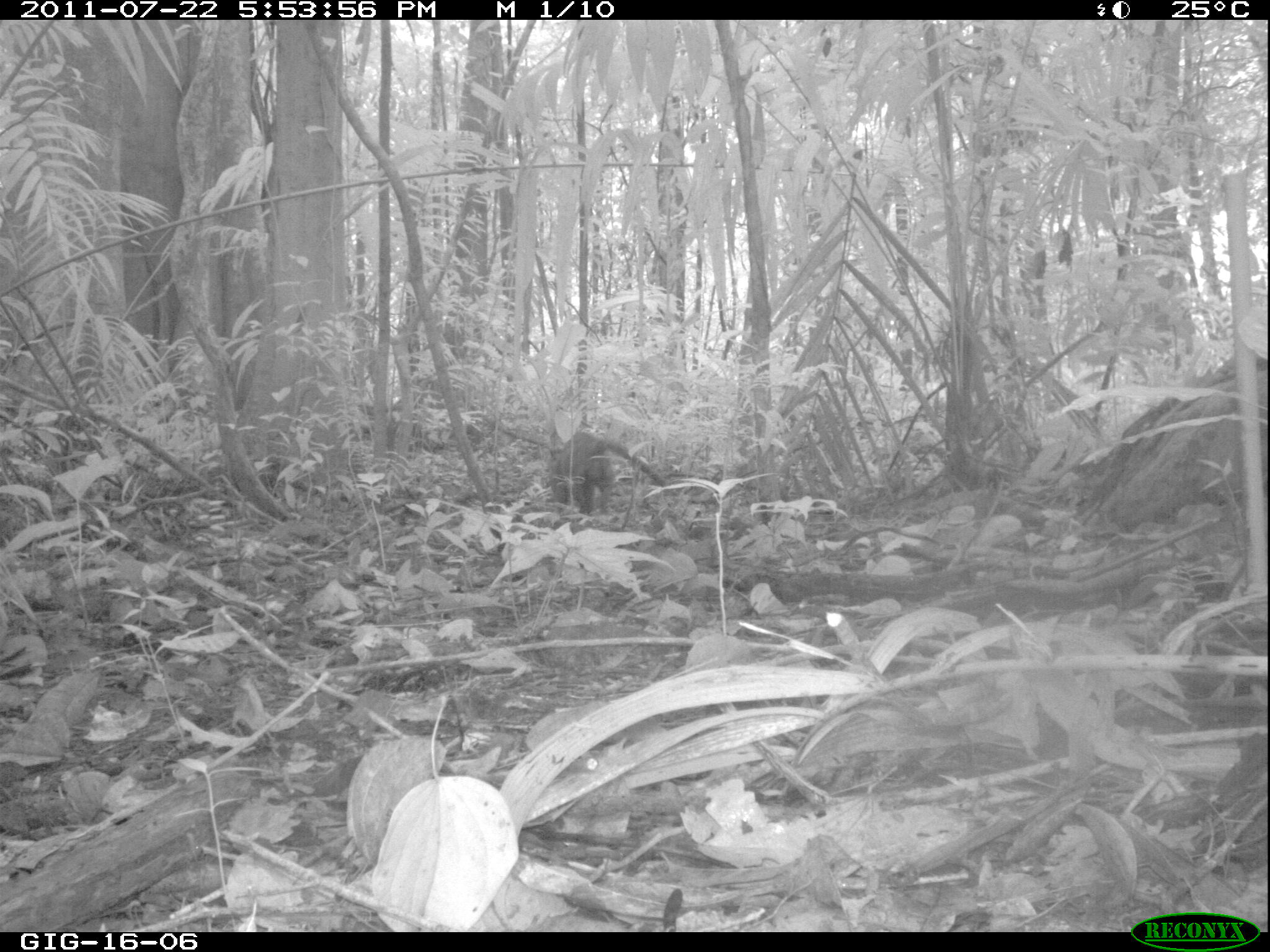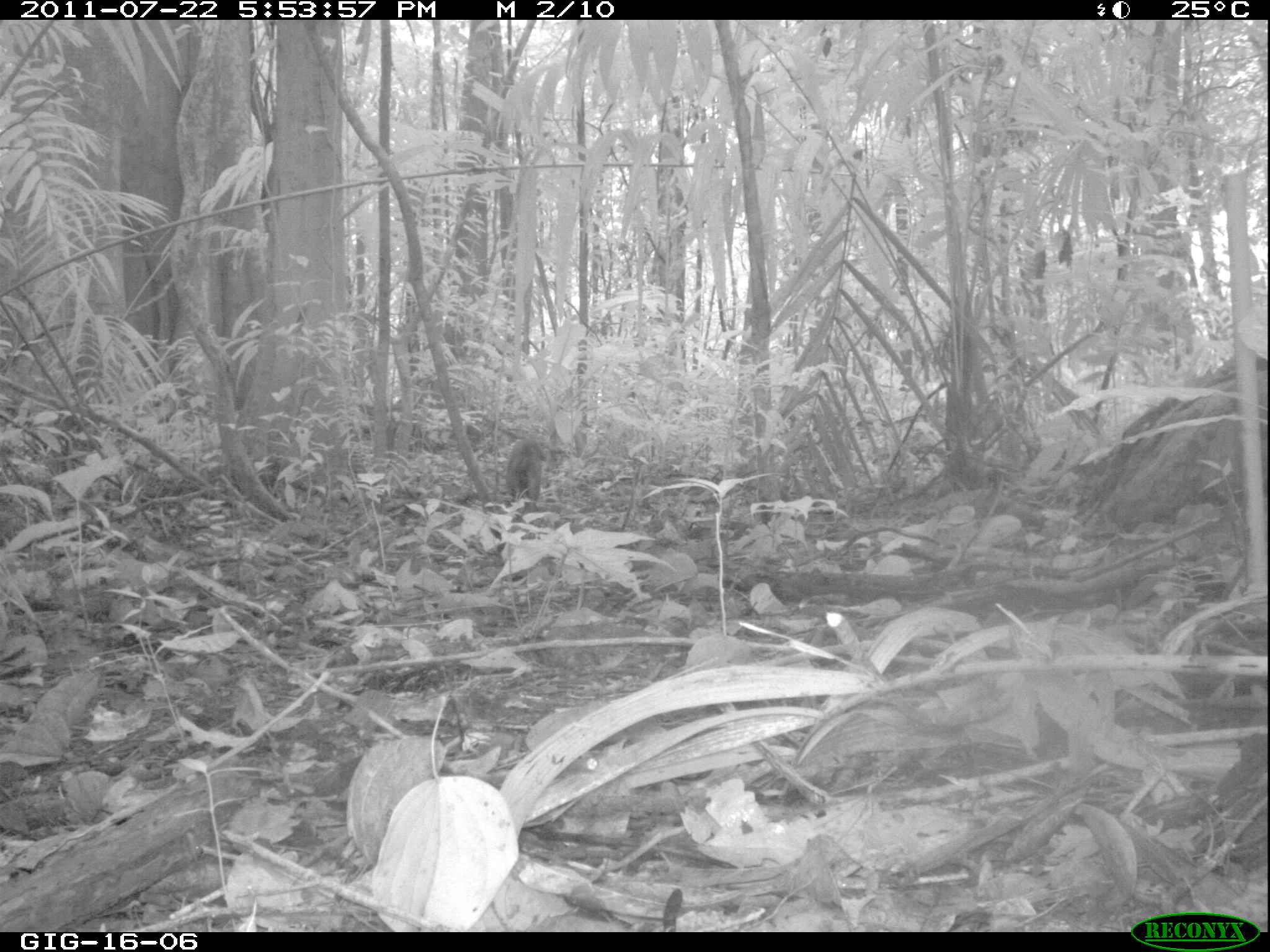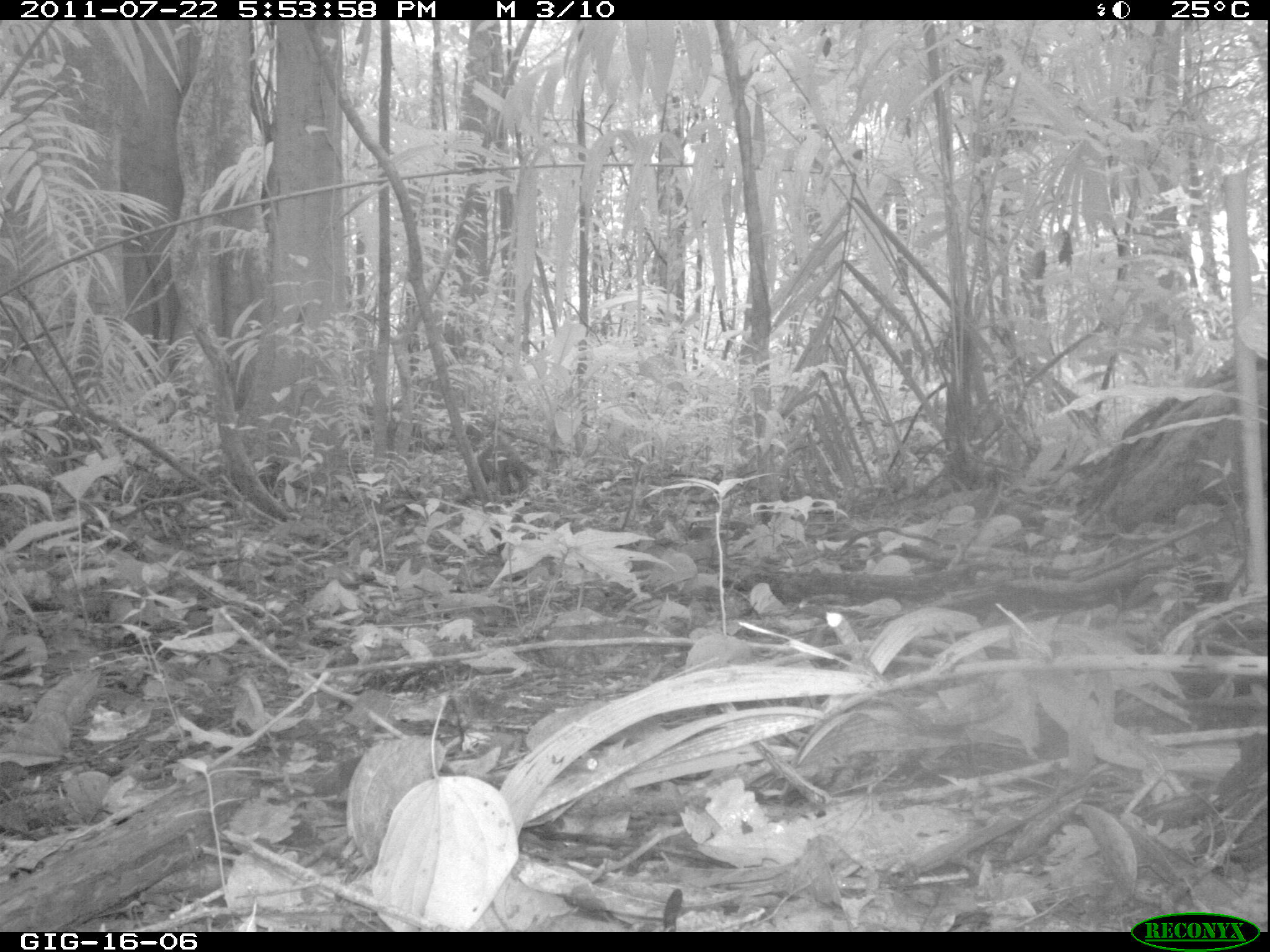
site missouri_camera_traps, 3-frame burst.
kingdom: Animalia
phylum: Chordata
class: Mammalia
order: Carnivora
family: Procyonidae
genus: Nasua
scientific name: Nasua narica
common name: white-nosed coati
White-nosed coati (Nasua narica). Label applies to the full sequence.